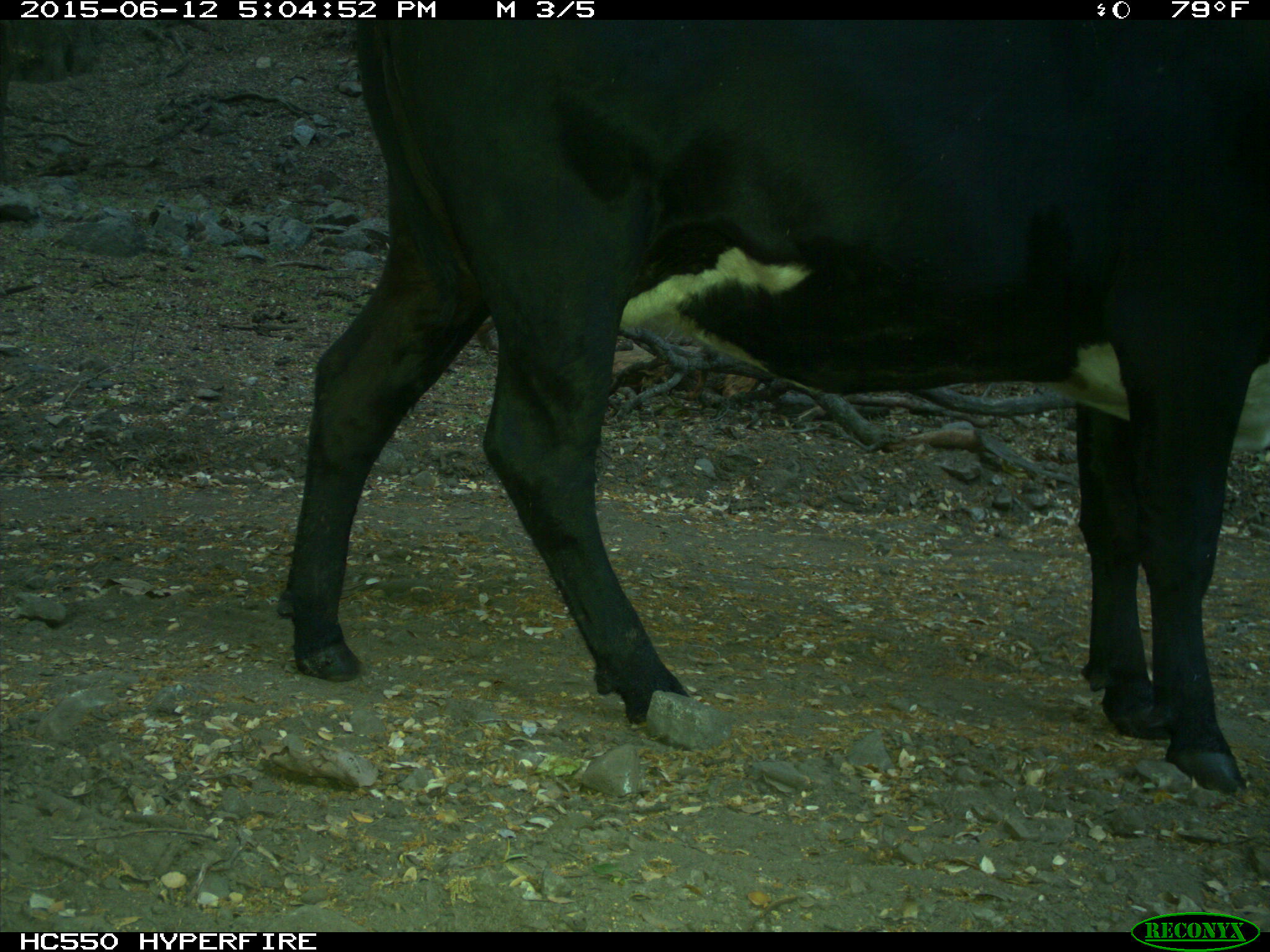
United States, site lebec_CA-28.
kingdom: Animalia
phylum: Chordata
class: Mammalia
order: Artiodactyla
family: Bovidae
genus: Bos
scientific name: Bos taurus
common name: domestic cow